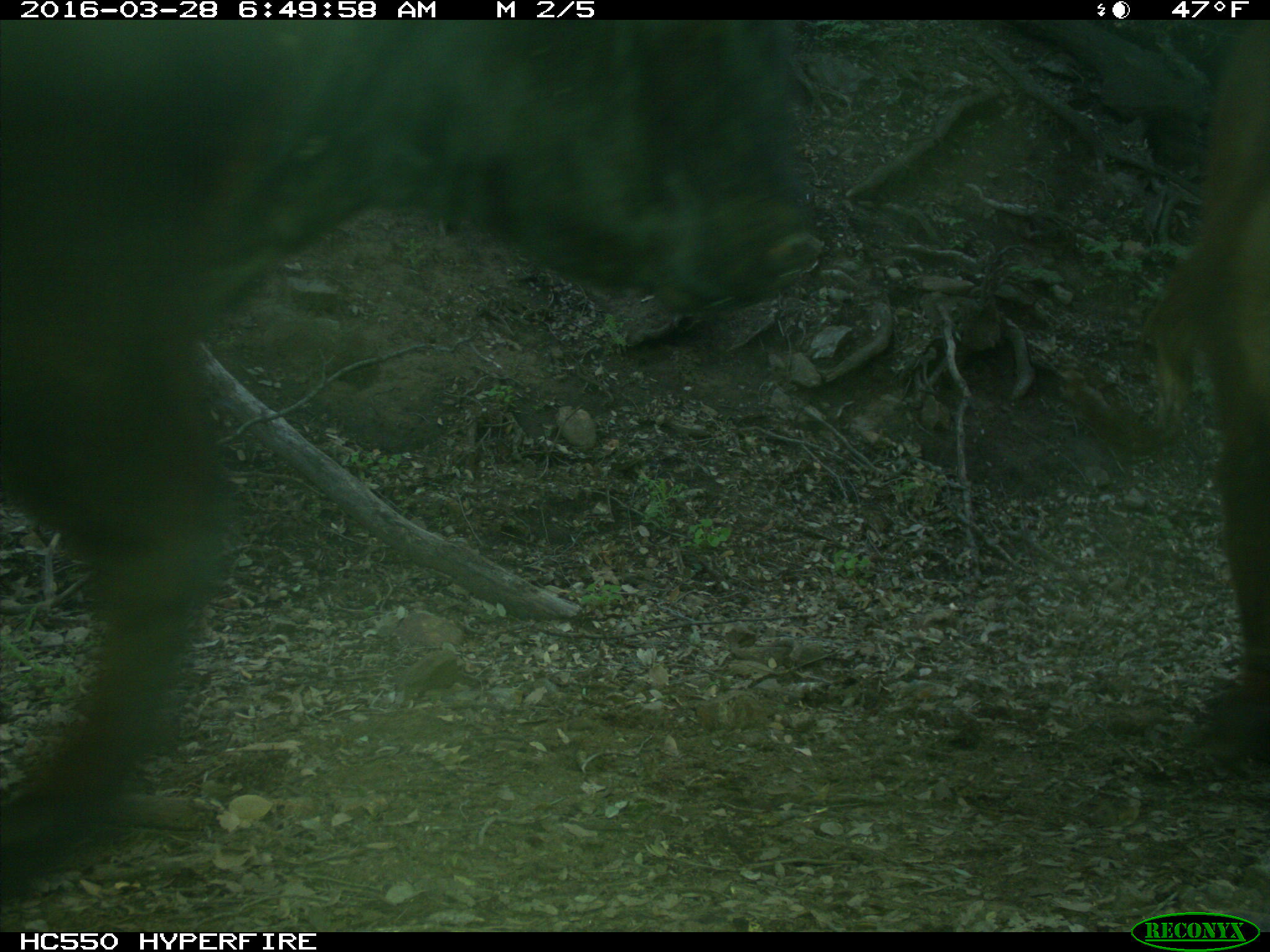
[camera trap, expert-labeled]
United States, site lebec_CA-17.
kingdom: Animalia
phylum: Chordata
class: Mammalia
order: Artiodactyla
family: Bovidae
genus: Bos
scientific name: Bos taurus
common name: domestic cow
Bos taurus (domestic cow).